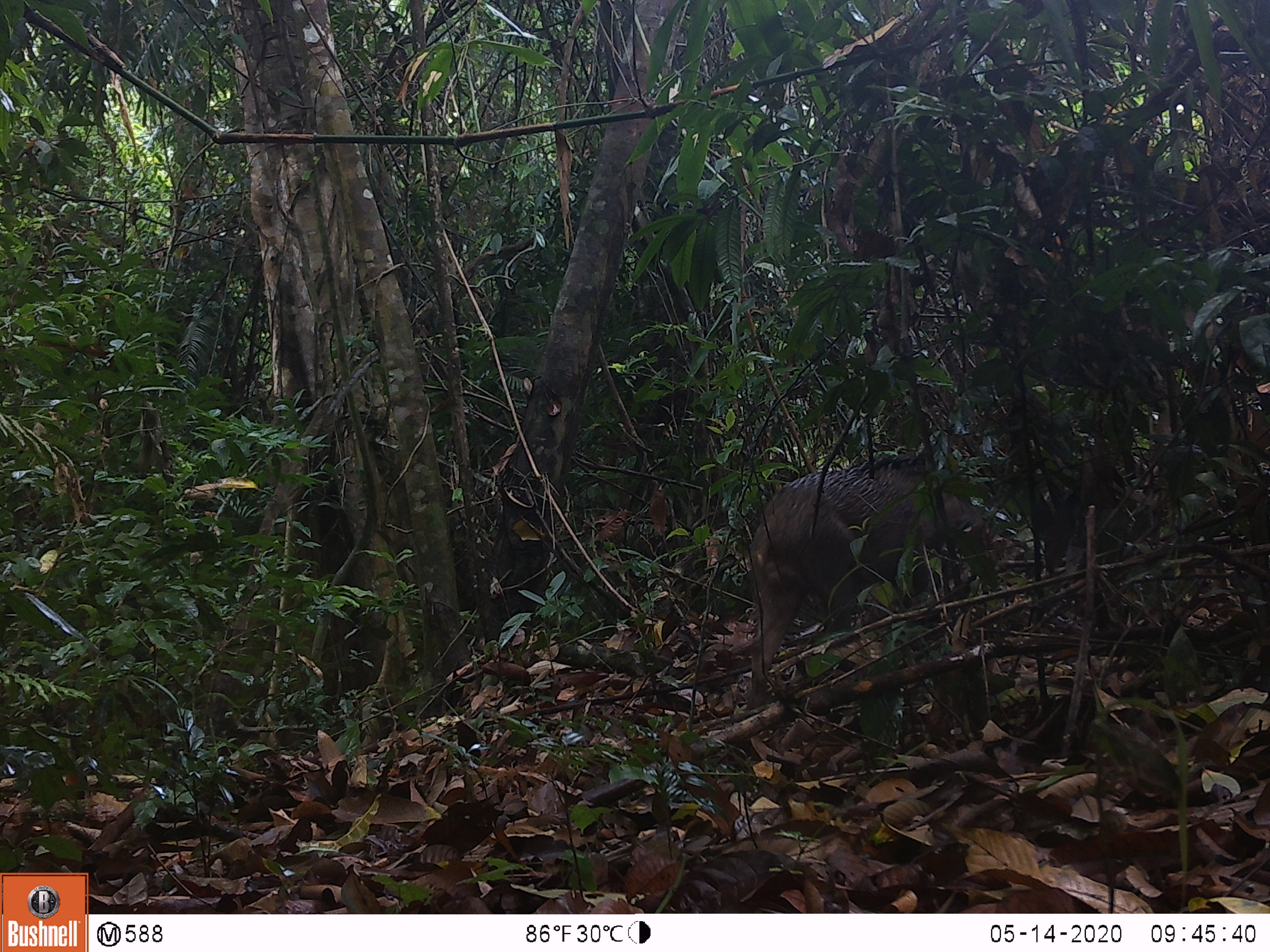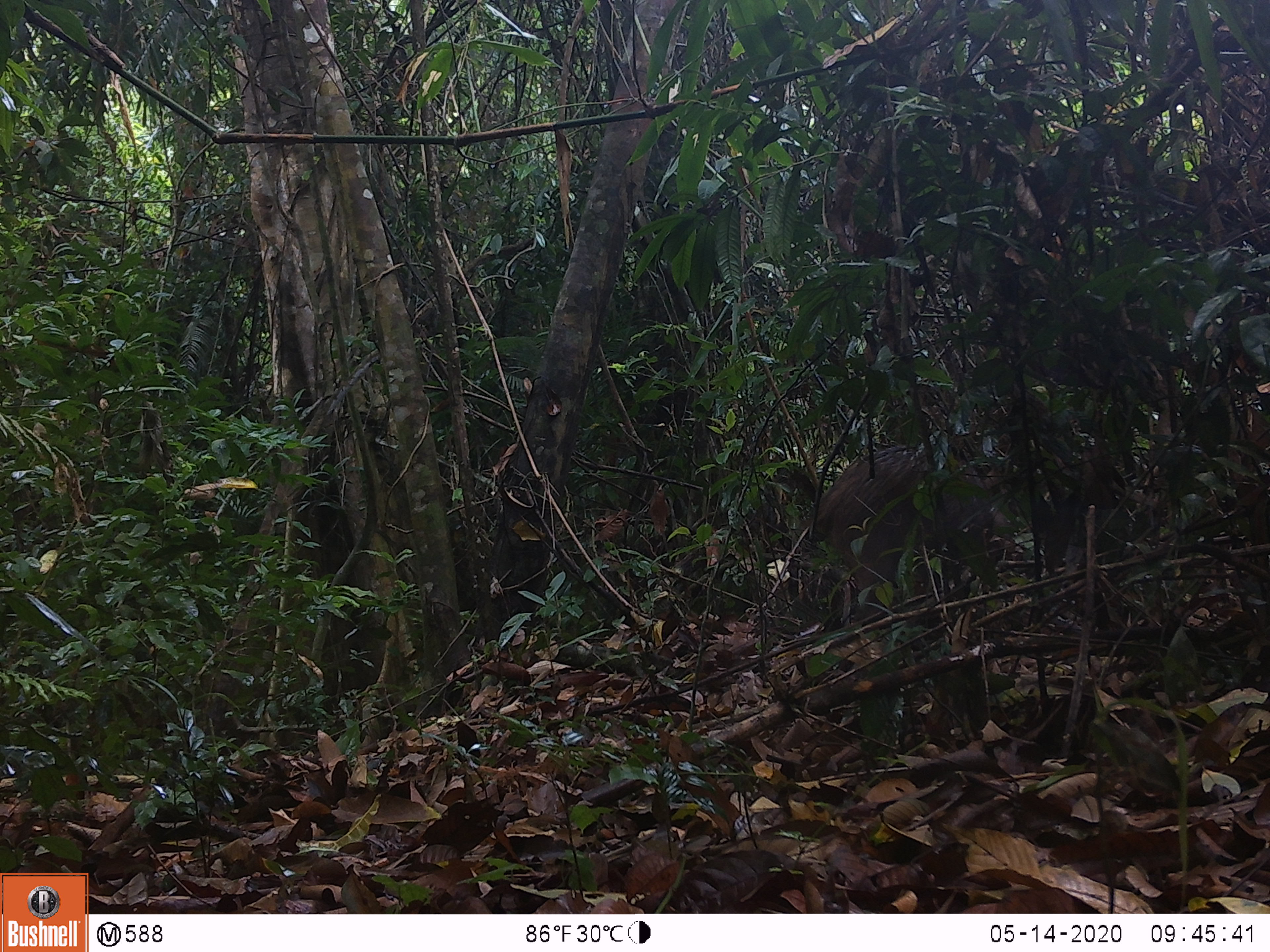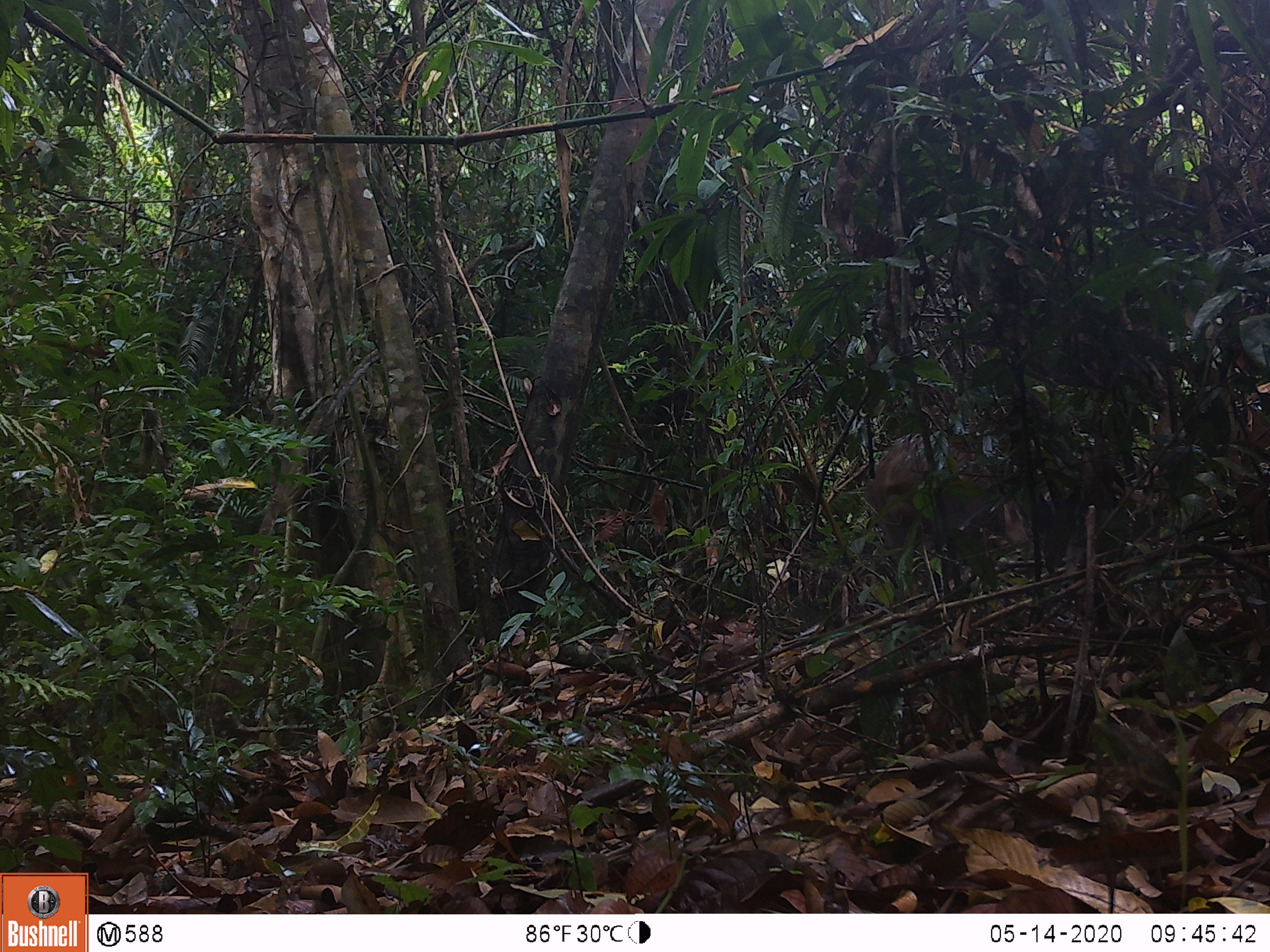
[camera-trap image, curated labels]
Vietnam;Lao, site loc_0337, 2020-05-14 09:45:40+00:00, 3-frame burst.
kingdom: Animalia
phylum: Chordata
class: Mammalia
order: Artiodactyla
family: Suidae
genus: Sus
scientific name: Sus scrofa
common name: eurasian wild pig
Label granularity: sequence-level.